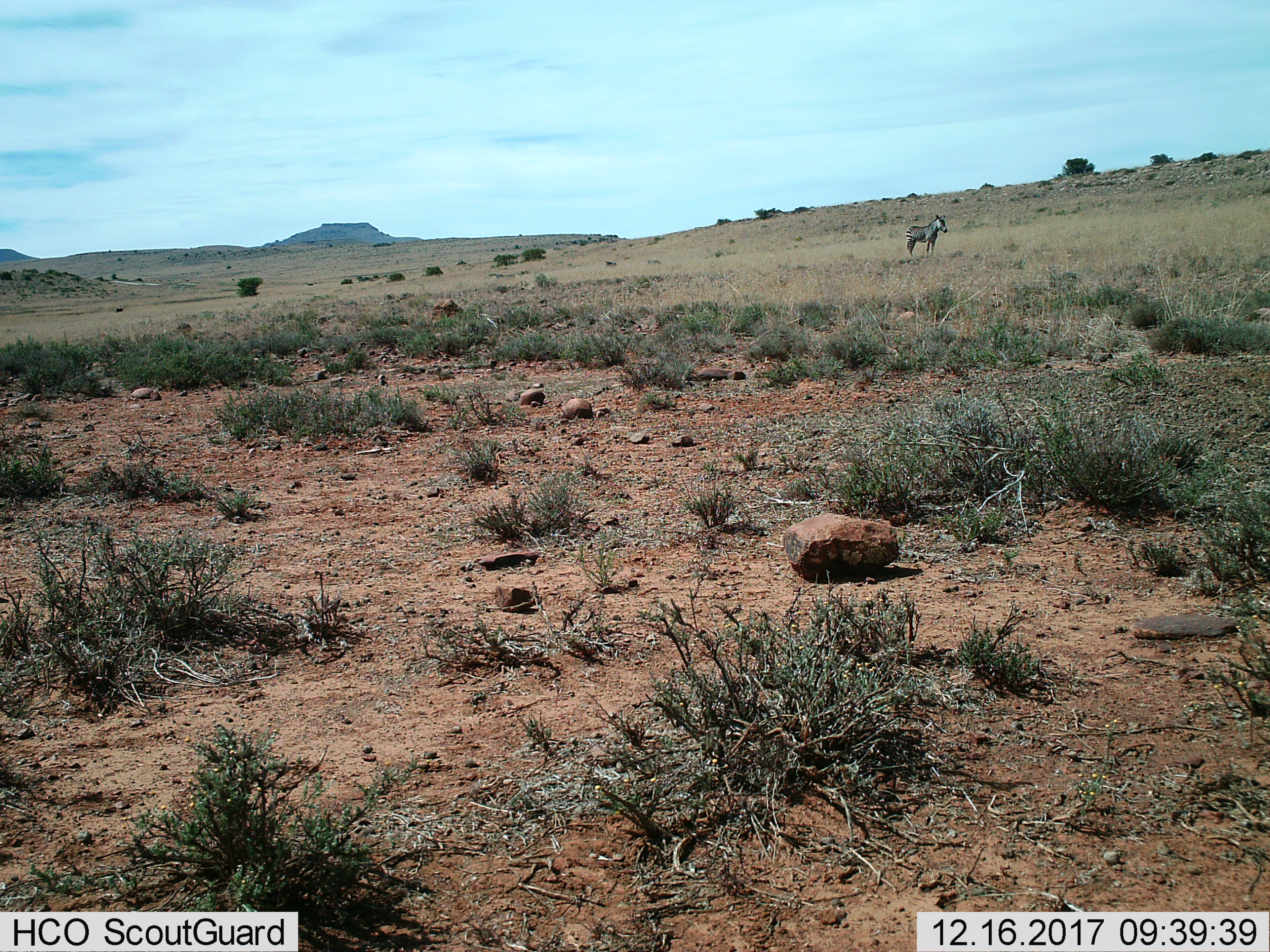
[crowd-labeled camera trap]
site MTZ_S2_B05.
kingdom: Animalia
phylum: Chordata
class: Mammalia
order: Perissodactyla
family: Equidae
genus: Equus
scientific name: Equus zebra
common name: mountain zebra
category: zebramountain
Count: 1.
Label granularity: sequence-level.